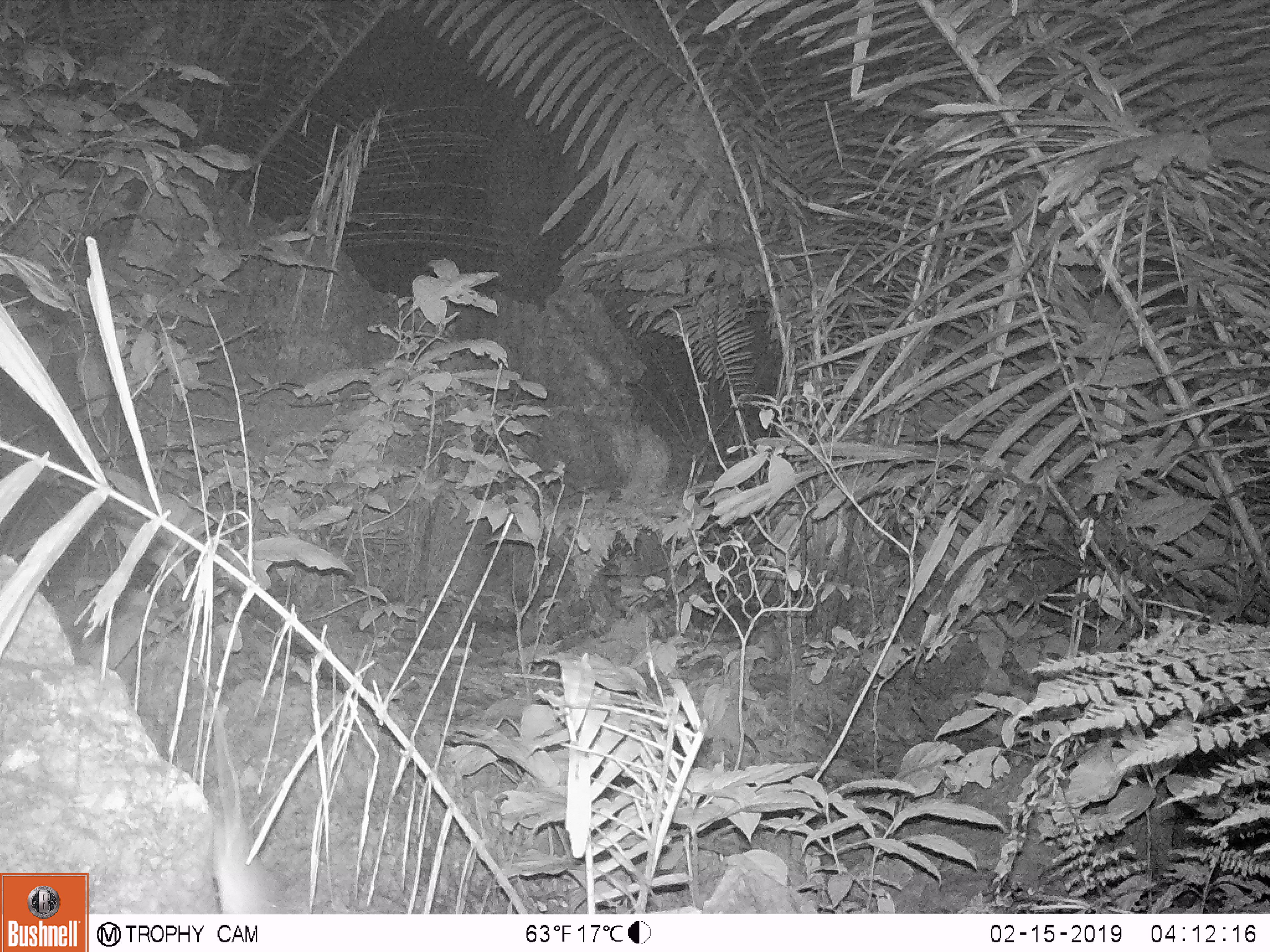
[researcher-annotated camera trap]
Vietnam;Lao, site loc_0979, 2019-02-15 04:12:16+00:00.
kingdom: Animalia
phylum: Chordata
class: Mammalia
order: Rodentia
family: Muridae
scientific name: Muridae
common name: old-world mice and rats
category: unidentified murid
Unidentified murid (old-world mice and rats) (Muridae). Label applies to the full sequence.